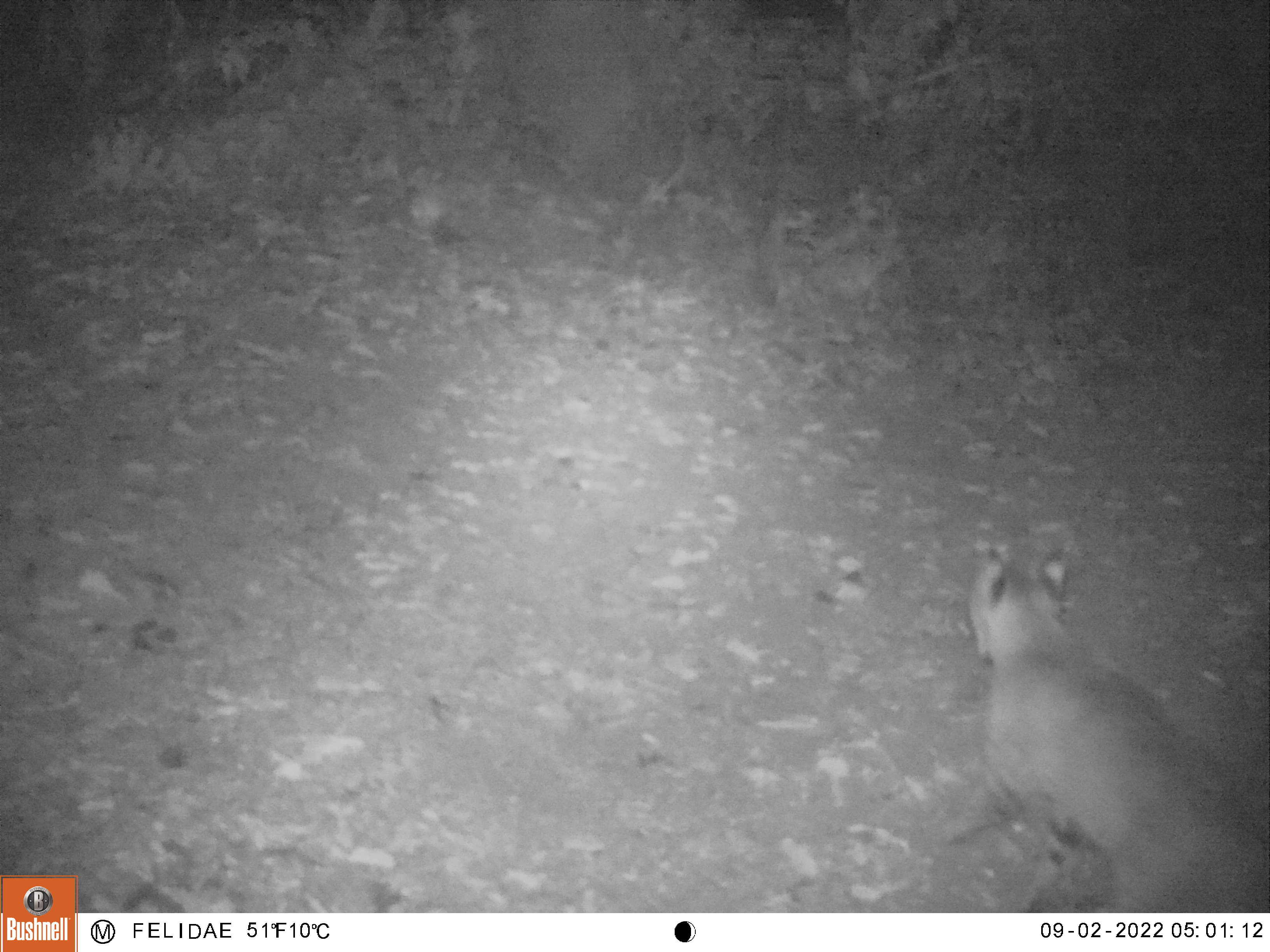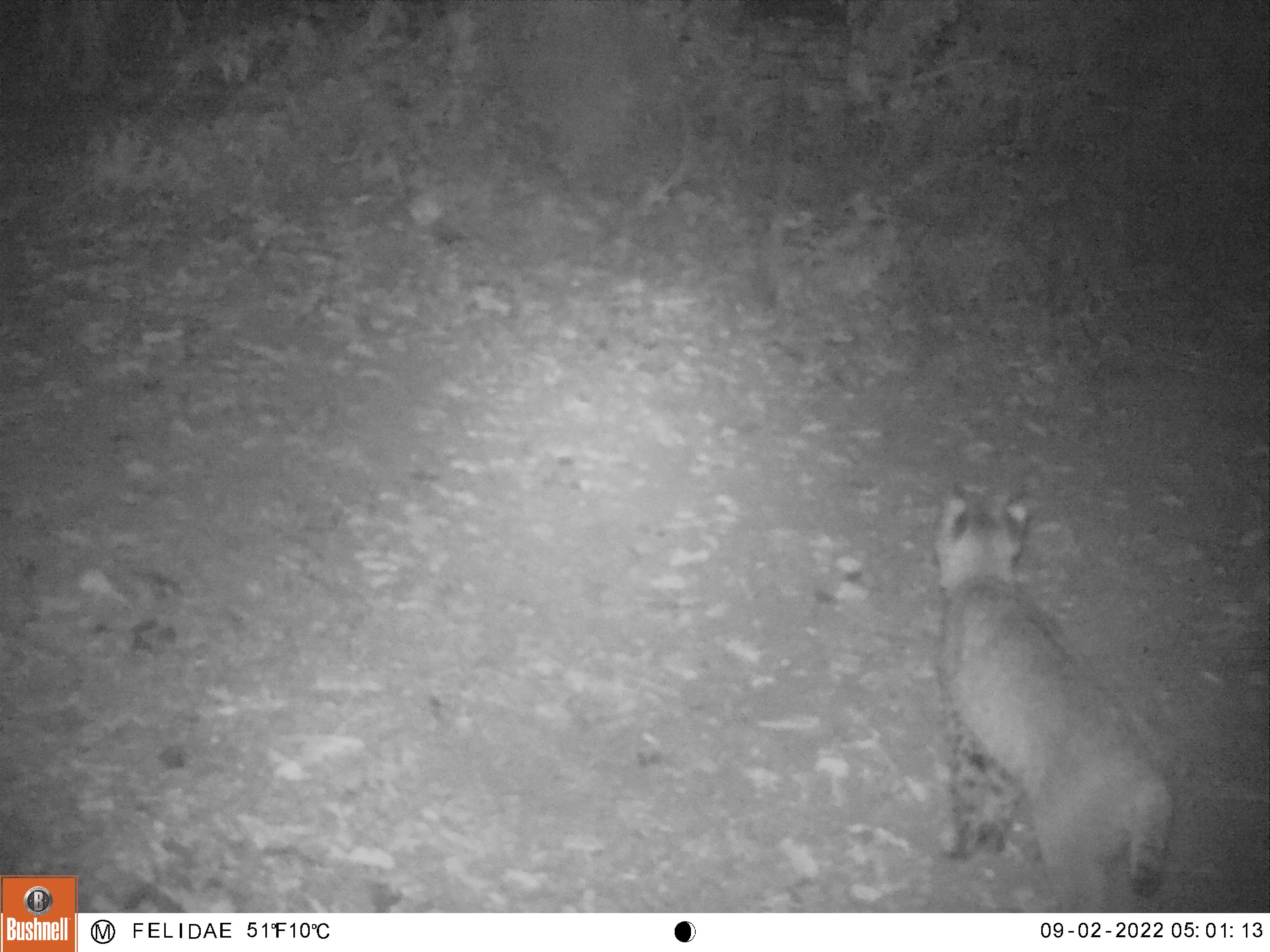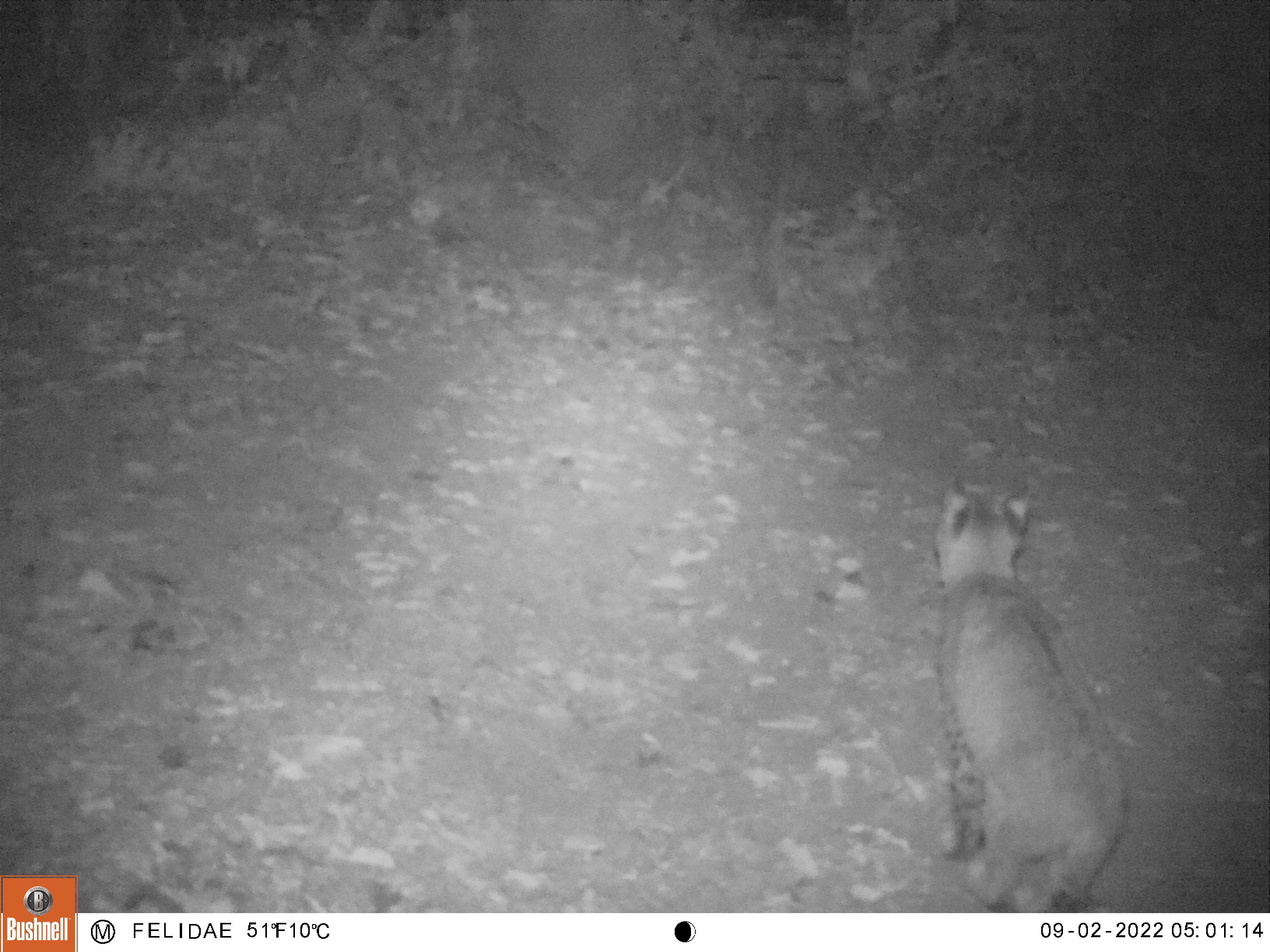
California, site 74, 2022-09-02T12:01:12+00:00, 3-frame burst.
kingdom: Animalia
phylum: Chordata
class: Mammalia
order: Carnivora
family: Felidae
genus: Lynx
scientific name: Lynx rufus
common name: bobcat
Bobcat (Lynx rufus).